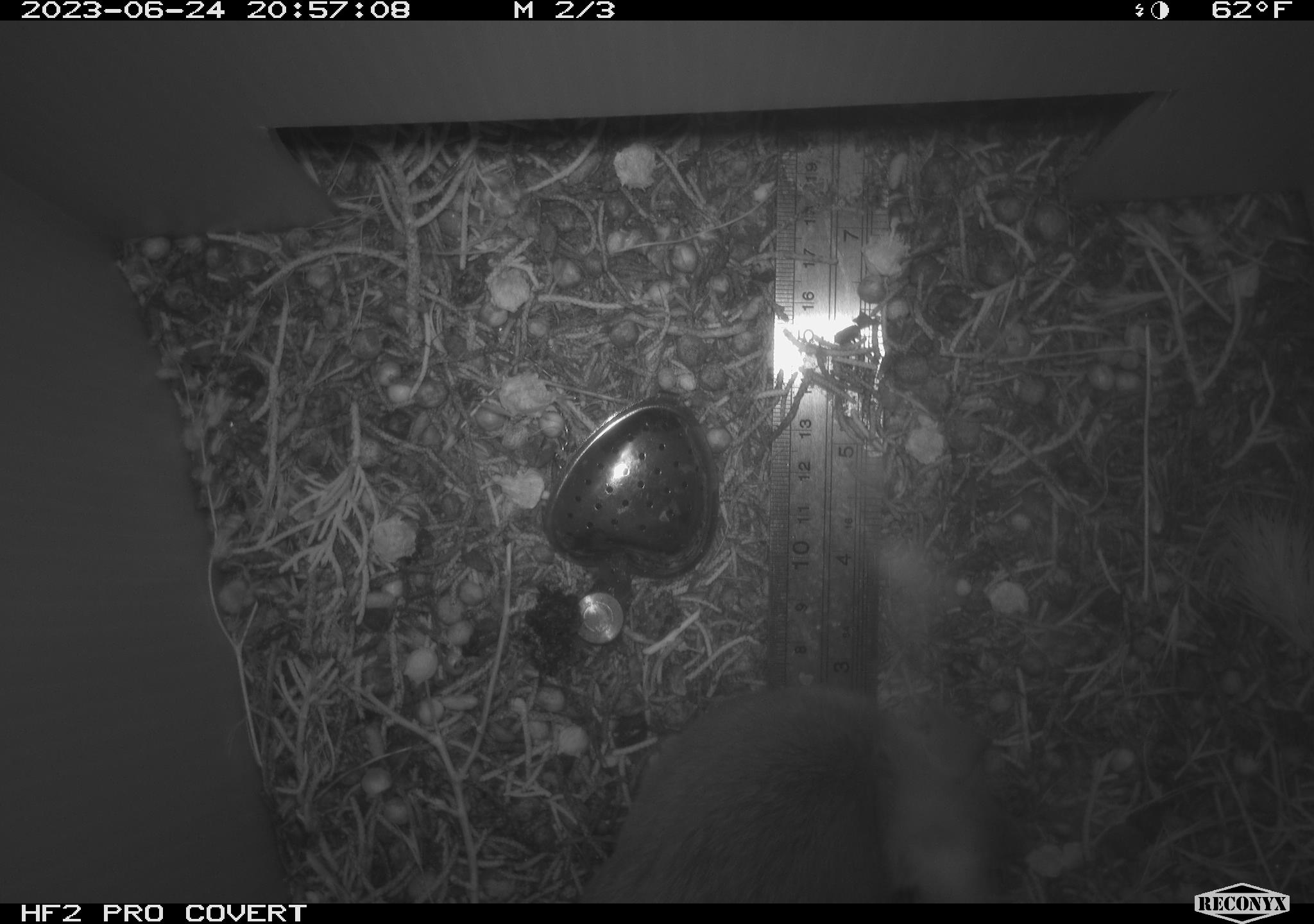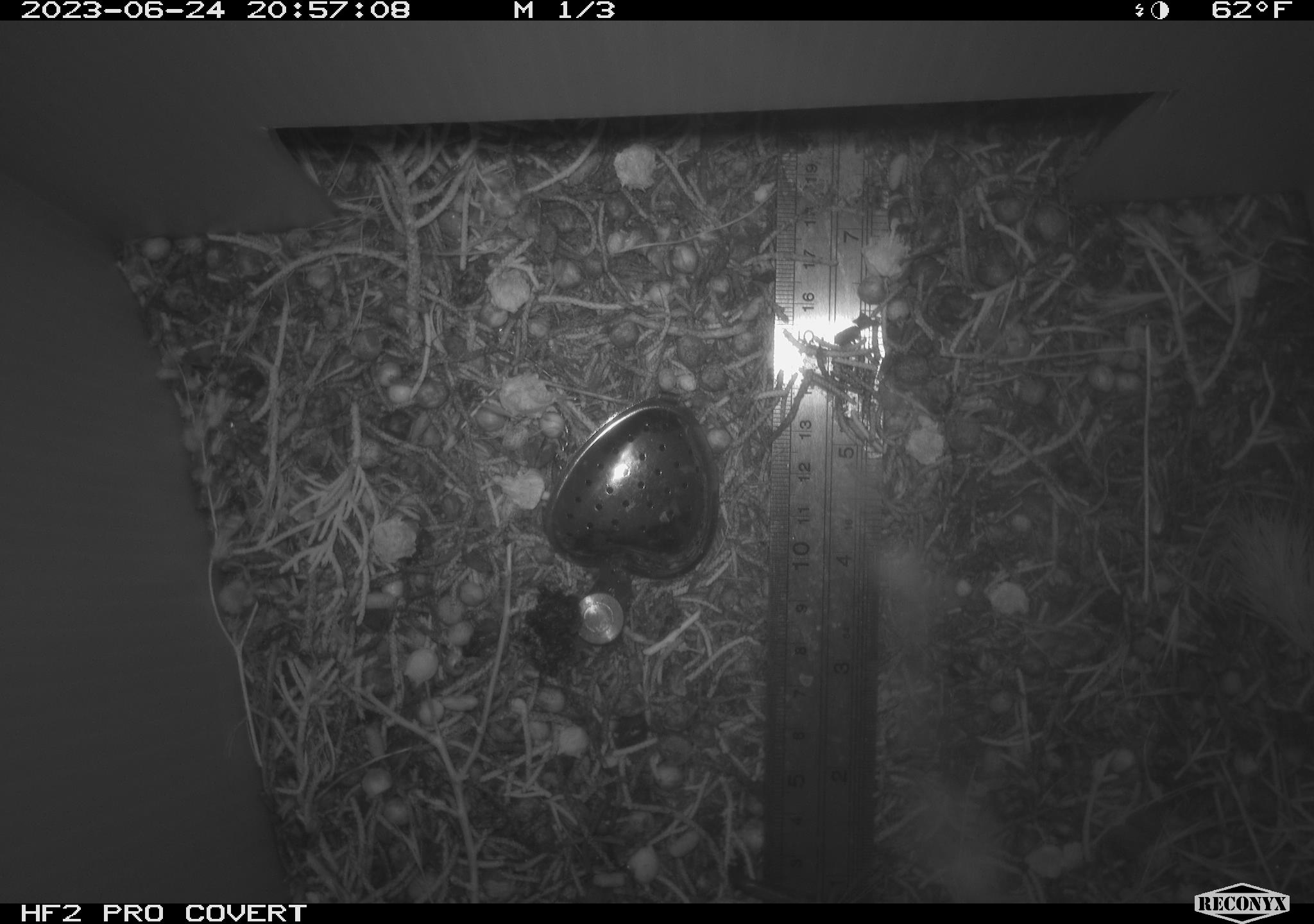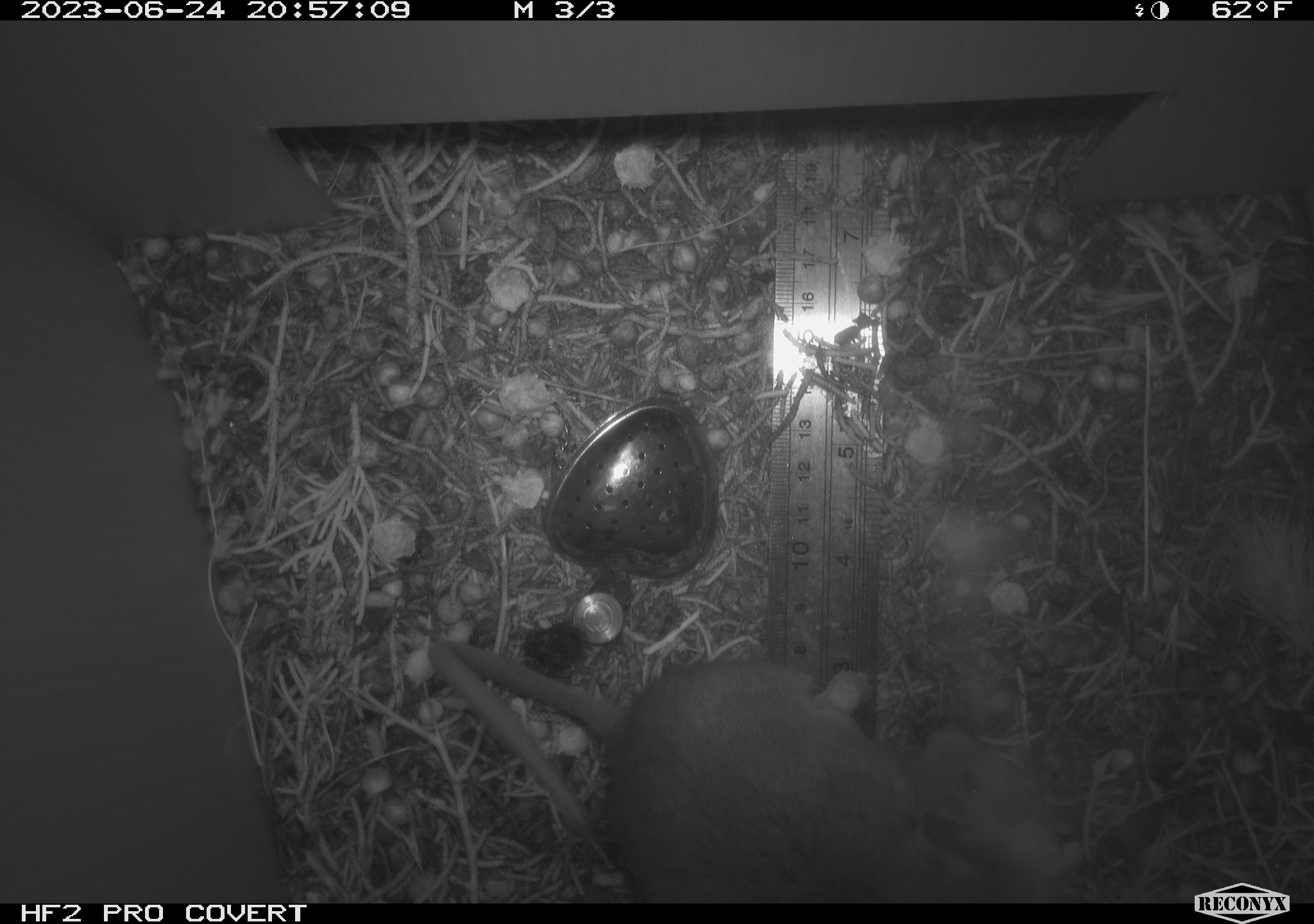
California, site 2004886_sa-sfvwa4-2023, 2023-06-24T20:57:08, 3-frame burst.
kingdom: Animalia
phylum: Chordata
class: Mammalia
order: Rodentia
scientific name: Rodentia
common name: mouse species